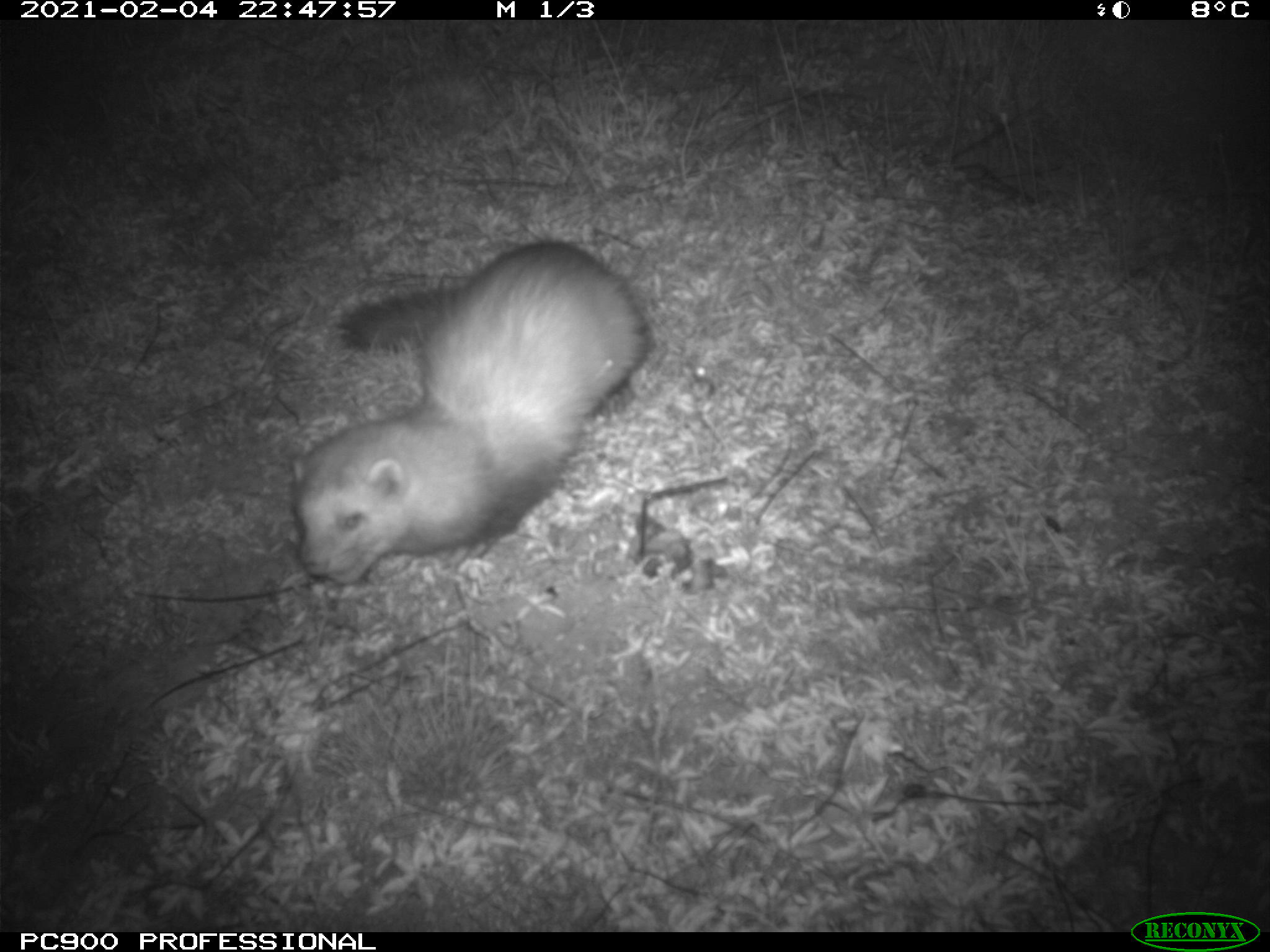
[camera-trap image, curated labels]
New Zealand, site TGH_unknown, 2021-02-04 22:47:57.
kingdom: Animalia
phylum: Chordata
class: Mammalia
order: Carnivora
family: Mustelidae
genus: Mustela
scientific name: Mustela furo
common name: ferret